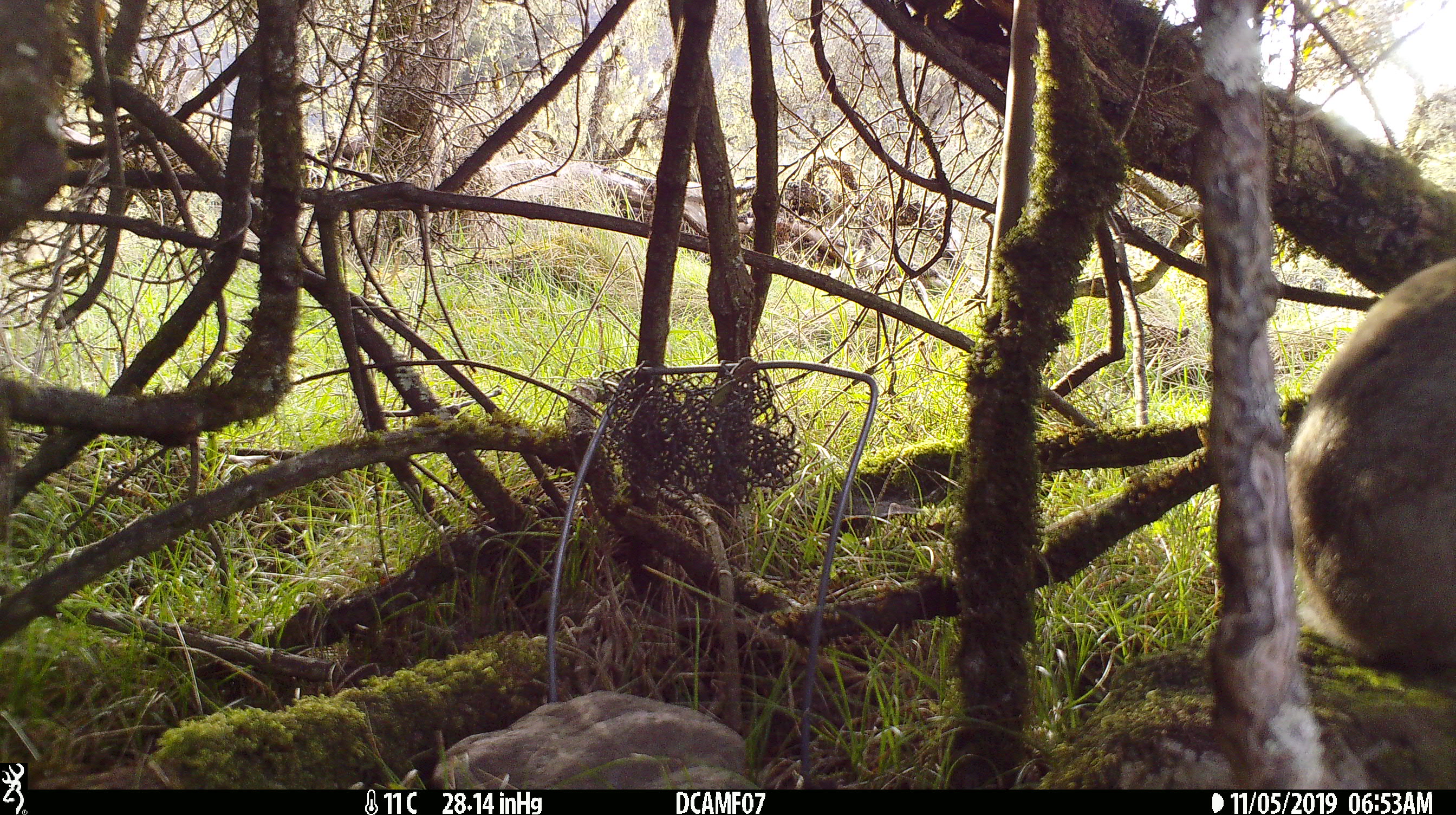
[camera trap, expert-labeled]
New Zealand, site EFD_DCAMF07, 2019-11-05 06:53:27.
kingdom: Animalia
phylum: Chordata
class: Mammalia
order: Lagomorpha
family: Leporidae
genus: Oryctolagus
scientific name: Oryctolagus cuniculus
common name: european rabbit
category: rabbit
Rabbit (european rabbit) (Oryctolagus cuniculus).